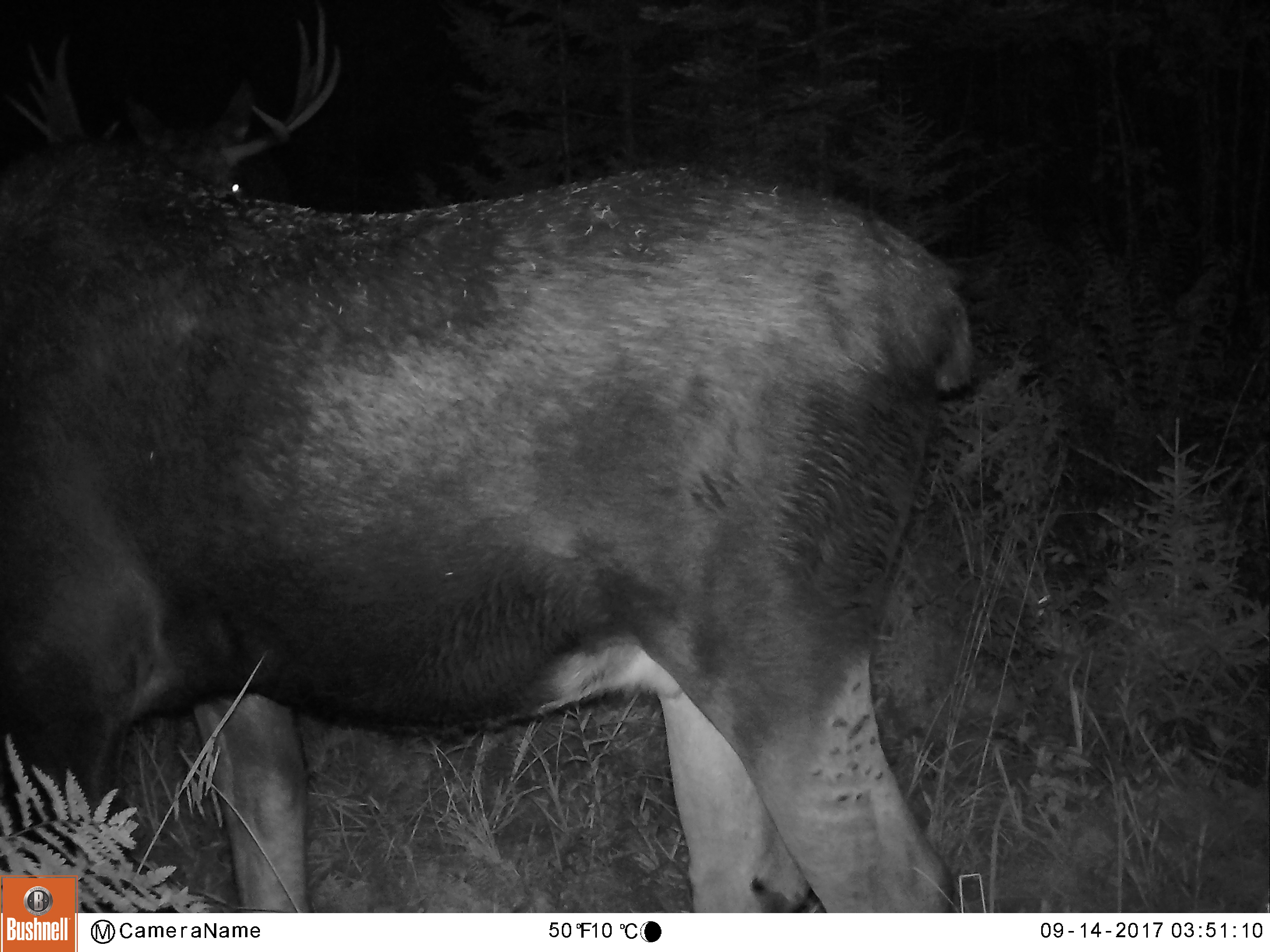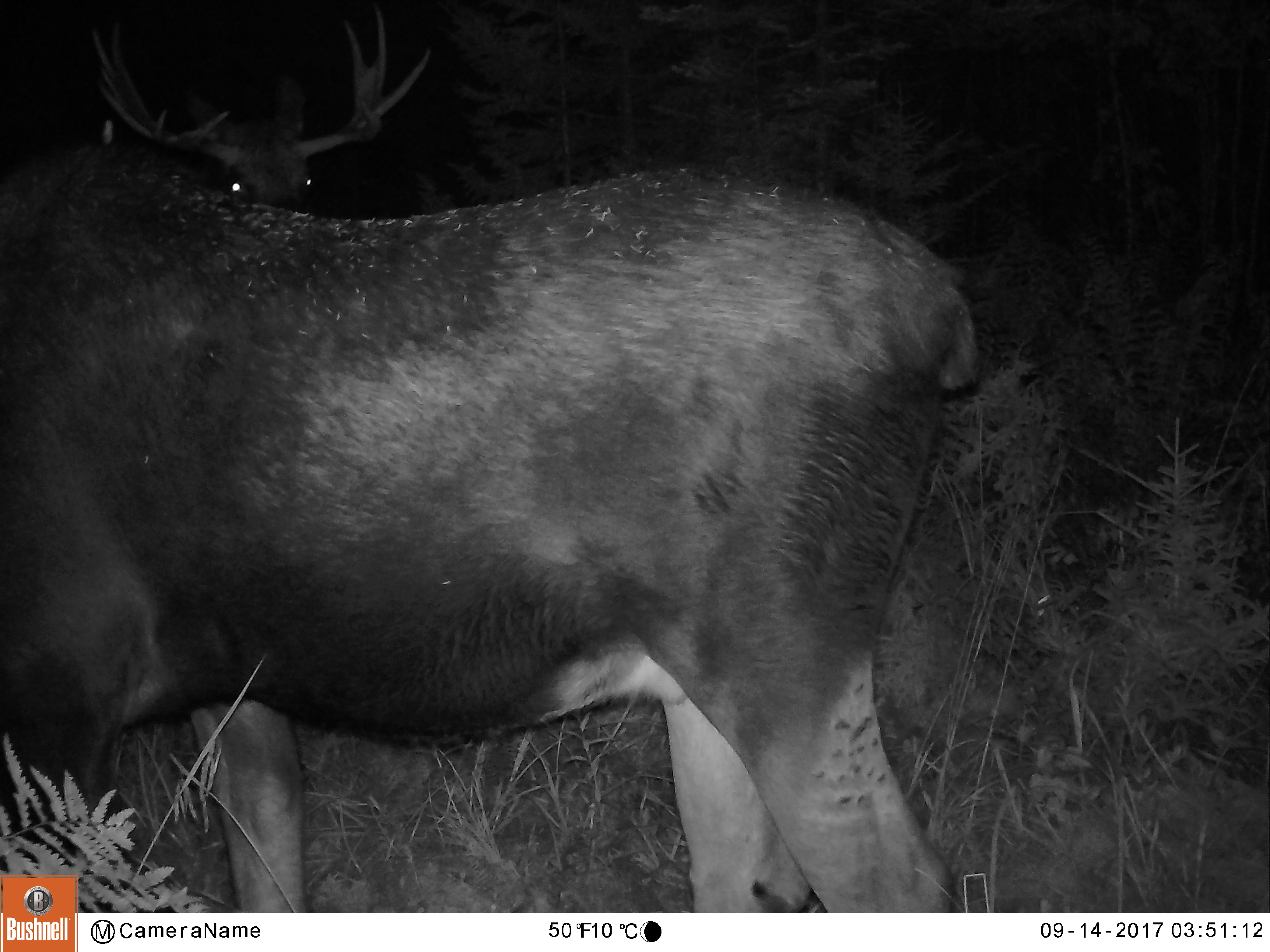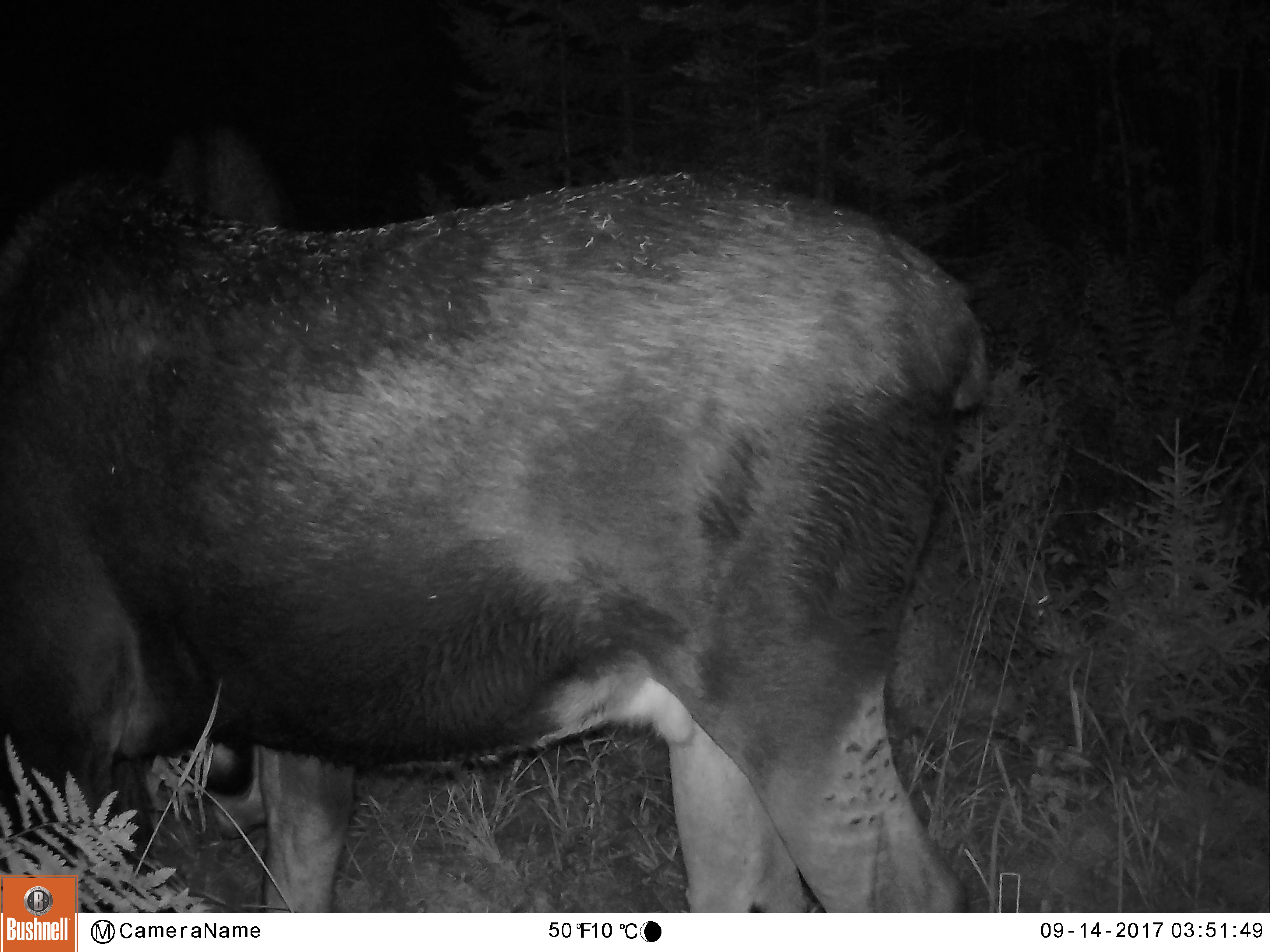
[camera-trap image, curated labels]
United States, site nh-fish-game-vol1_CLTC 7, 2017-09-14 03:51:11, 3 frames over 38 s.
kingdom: Animalia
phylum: Chordata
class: Mammalia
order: Artiodactyla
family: Cervidae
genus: Alces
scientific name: Alces alces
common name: moose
Moose (Alces alces).